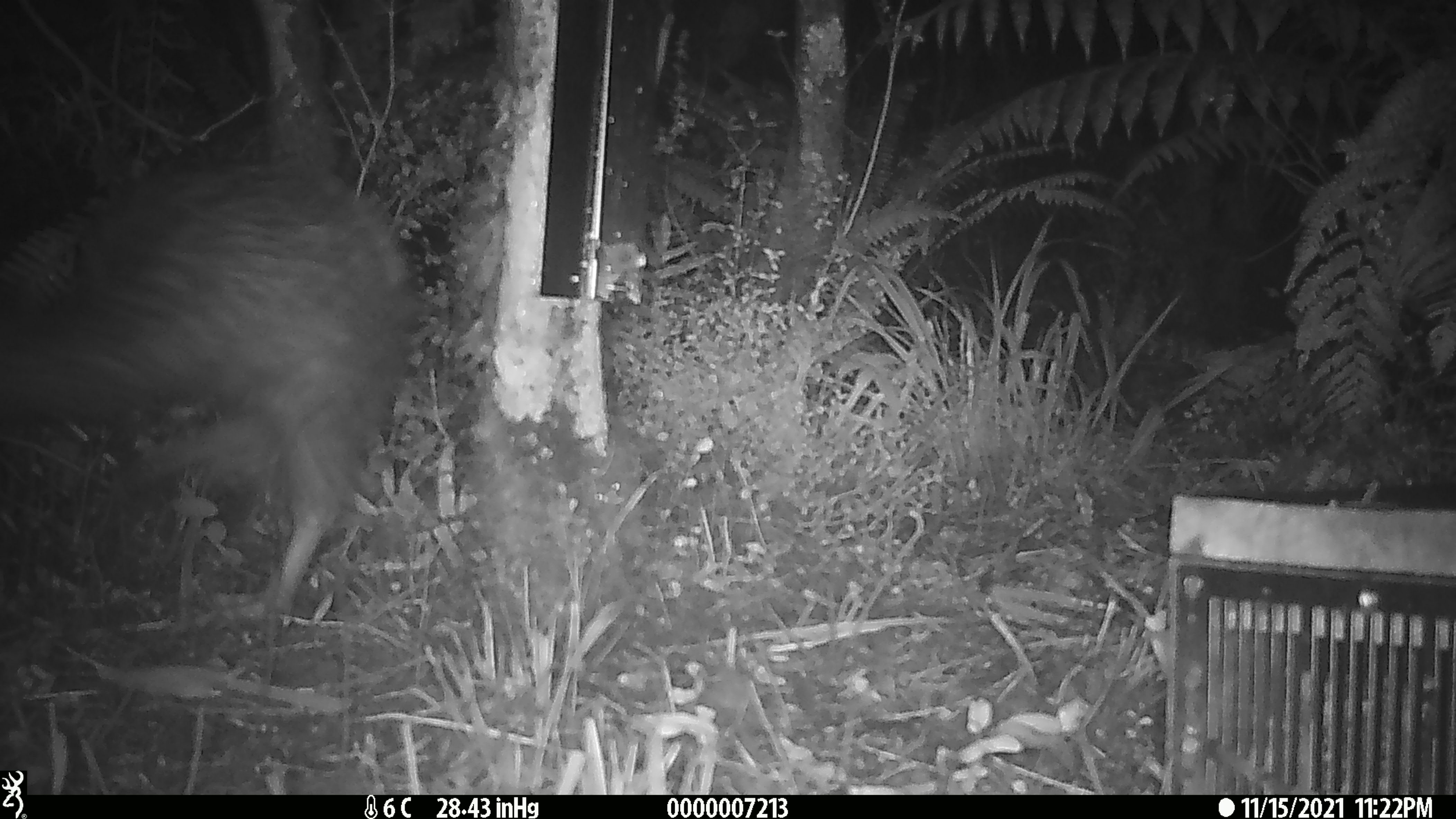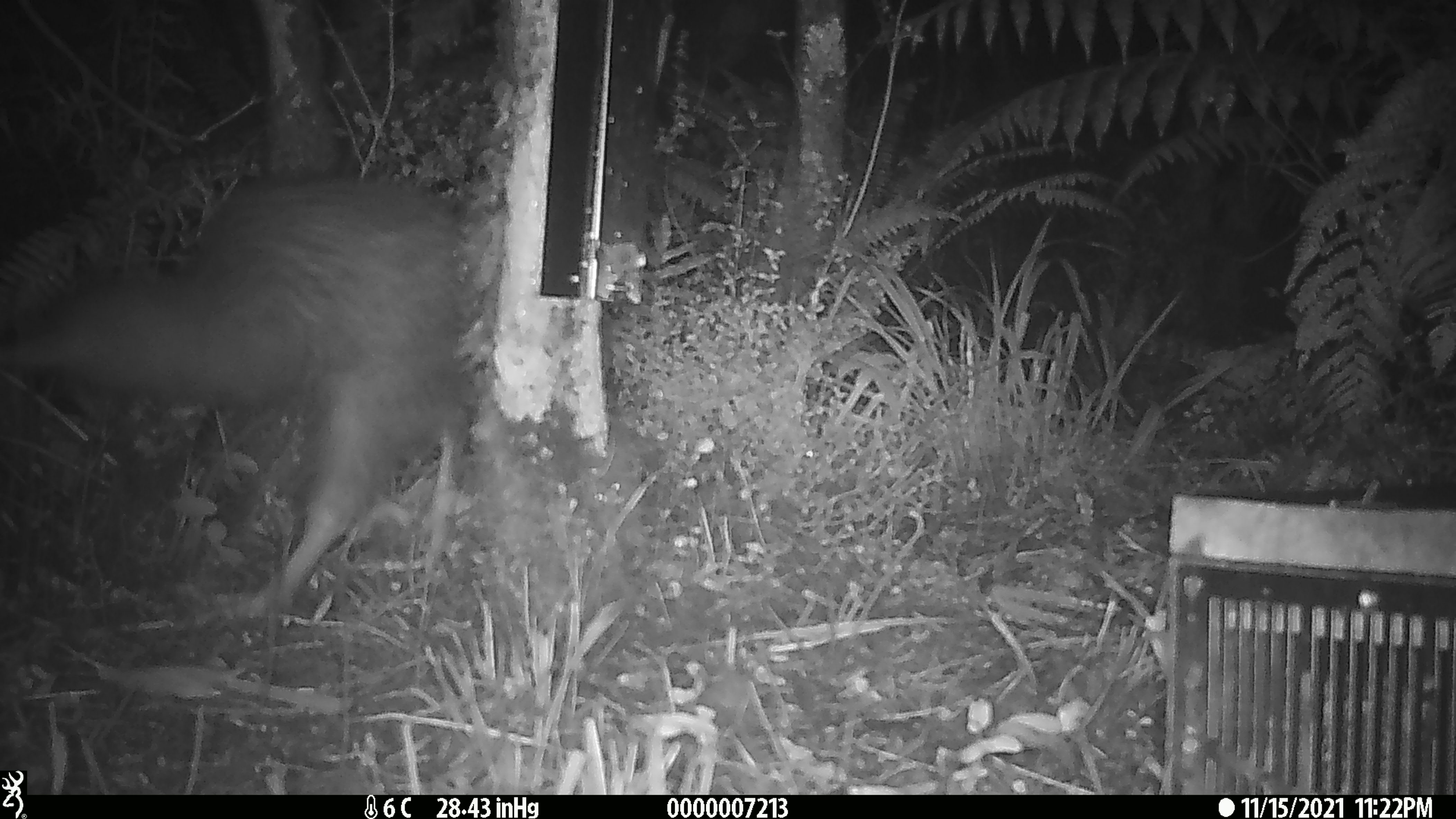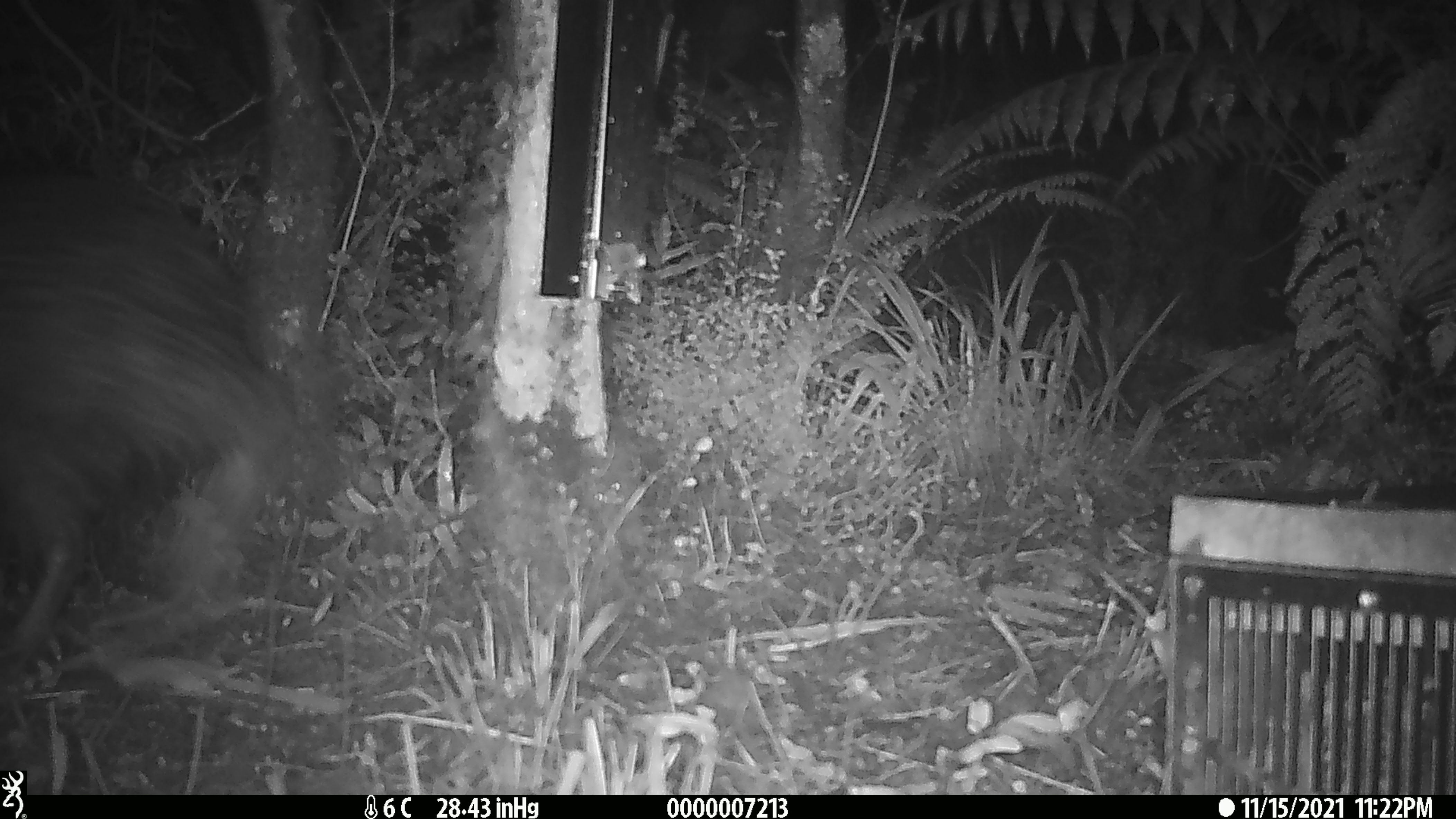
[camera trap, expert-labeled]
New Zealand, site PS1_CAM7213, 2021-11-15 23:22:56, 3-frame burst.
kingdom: Animalia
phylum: Chordata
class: Aves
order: Apterygiformes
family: Apterygidae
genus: Apteryx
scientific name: Apteryx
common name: kiwi